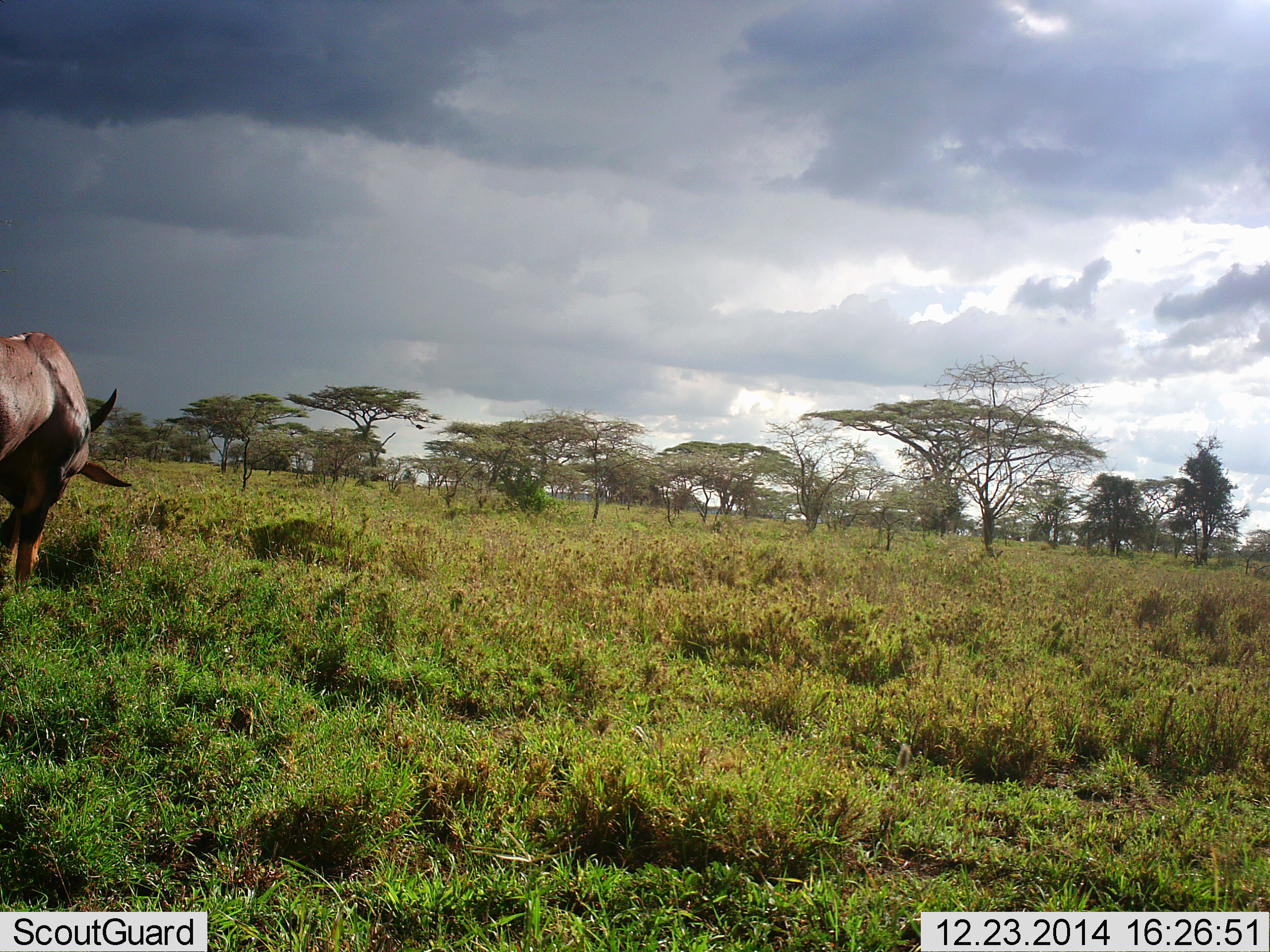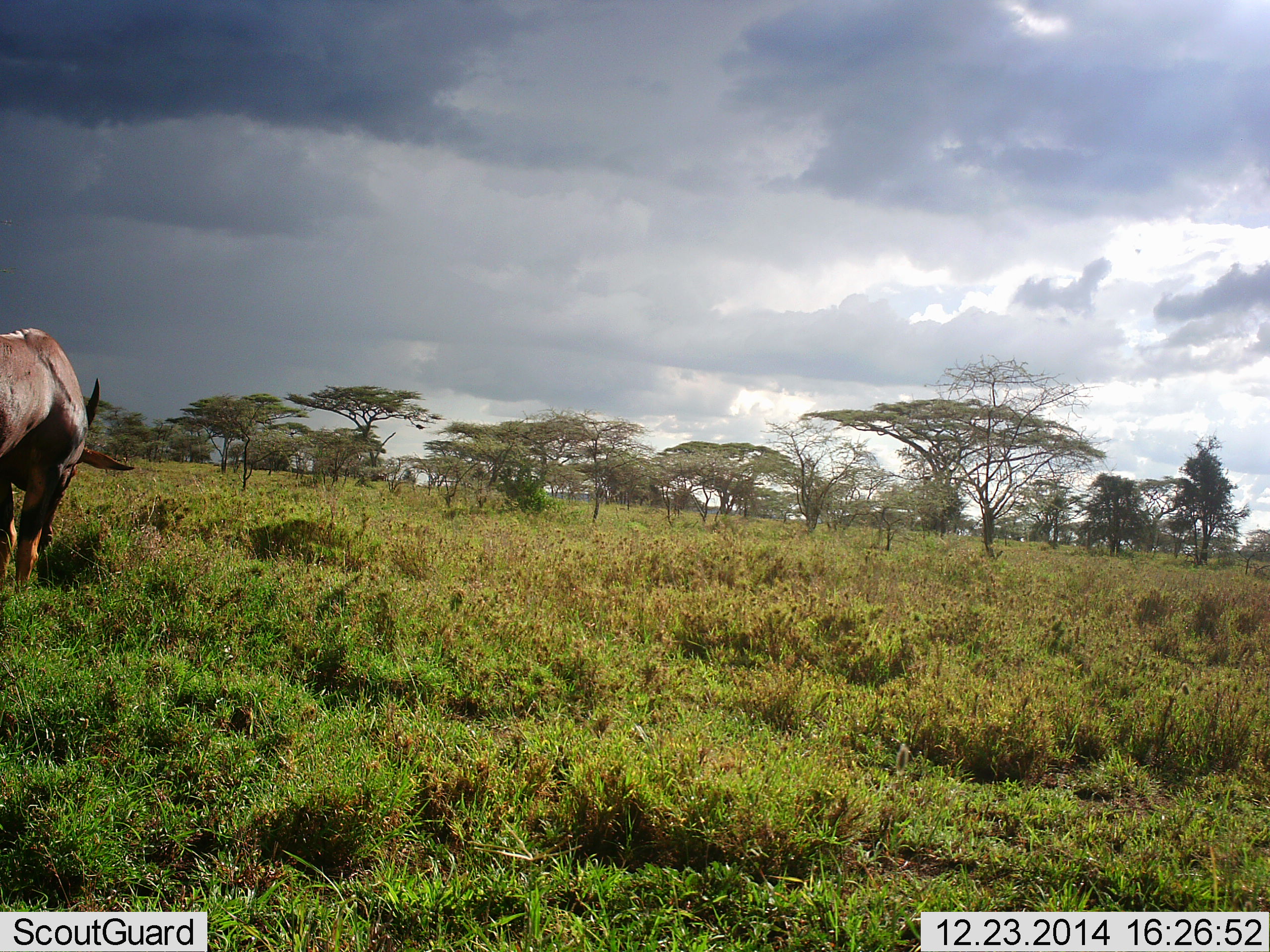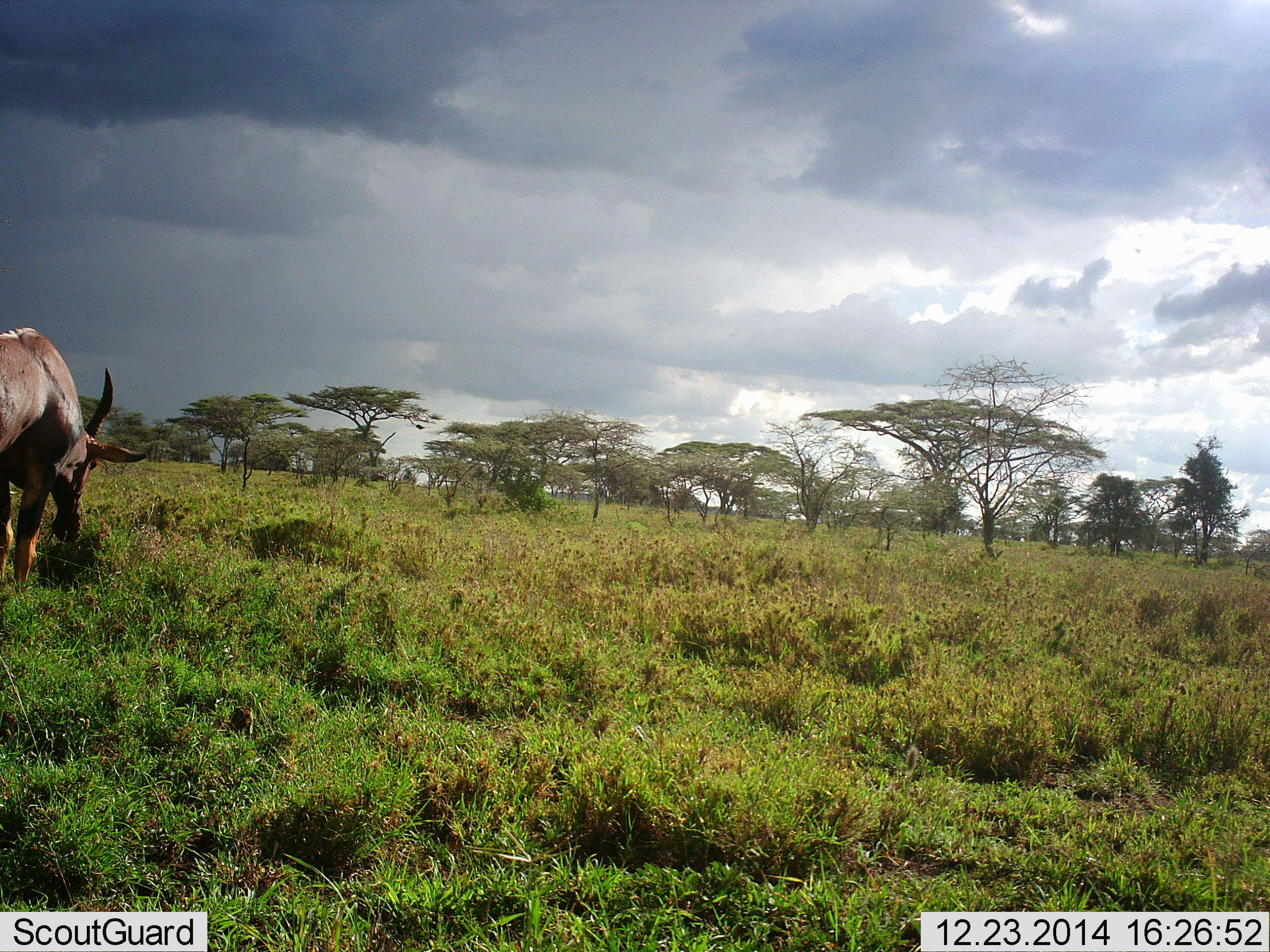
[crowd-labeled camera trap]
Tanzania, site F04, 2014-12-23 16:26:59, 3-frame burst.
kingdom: Animalia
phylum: Chordata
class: Mammalia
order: Artiodactyla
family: Bovidae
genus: Damaliscus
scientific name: Damaliscus lunatus jimela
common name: topi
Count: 1.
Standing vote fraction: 20%.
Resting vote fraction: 0%.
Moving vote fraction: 0%.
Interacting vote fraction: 0%.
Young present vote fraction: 0%.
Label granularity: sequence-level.